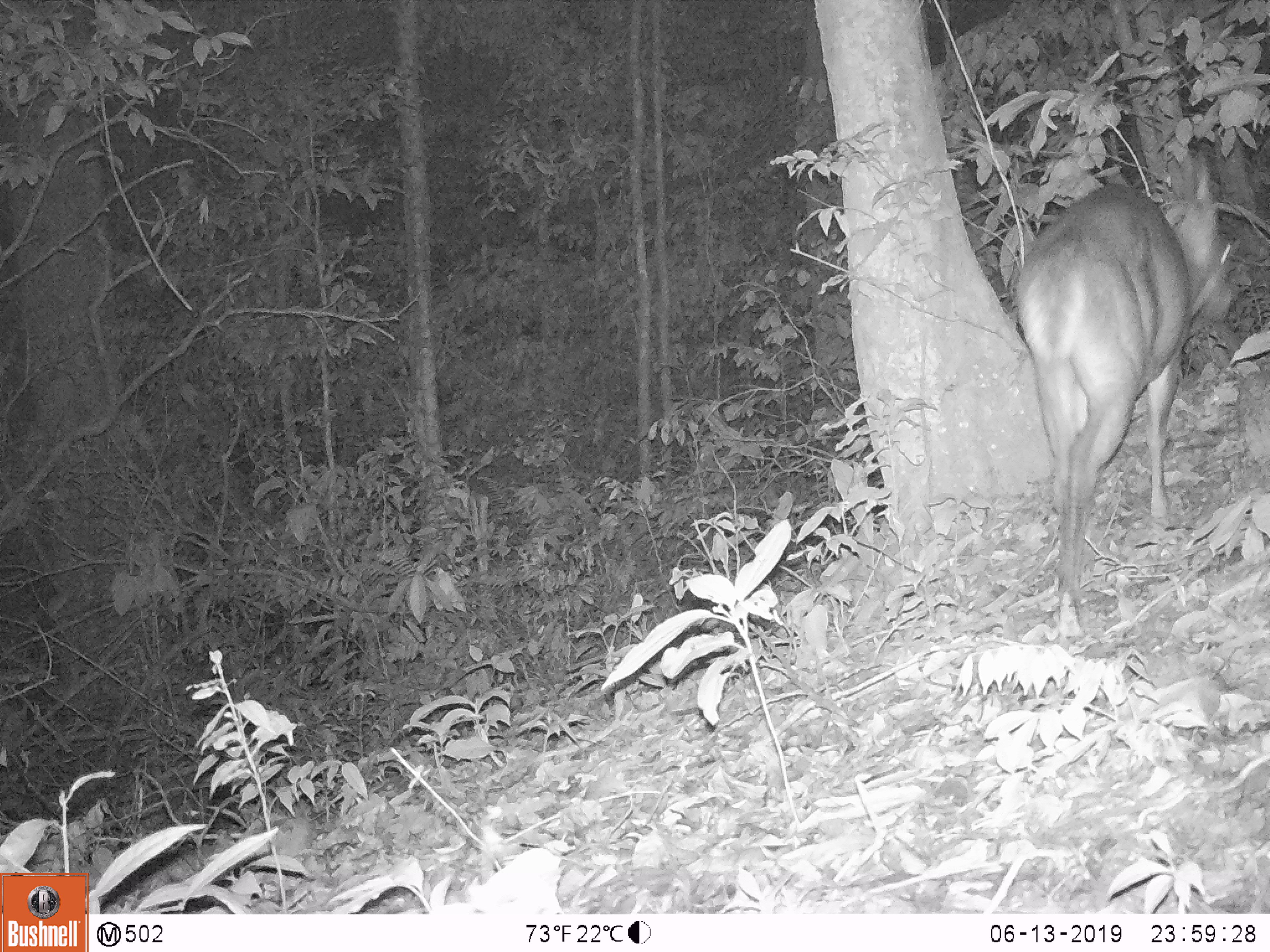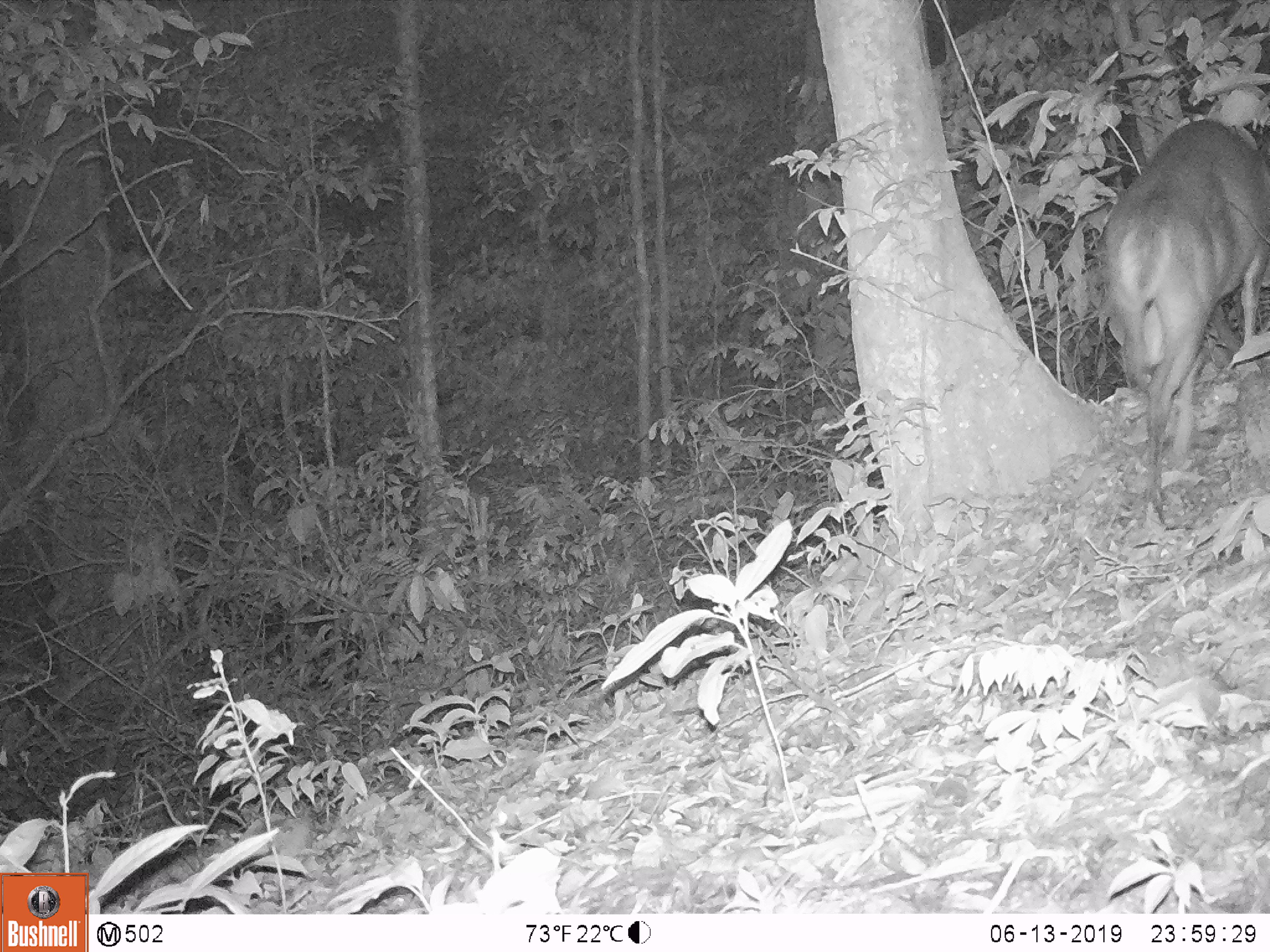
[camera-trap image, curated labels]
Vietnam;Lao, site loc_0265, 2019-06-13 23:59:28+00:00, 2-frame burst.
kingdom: Animalia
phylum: Chordata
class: Mammalia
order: Artiodactyla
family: Cervidae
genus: Muntiacus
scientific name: Muntiacus vuquangensis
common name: large-antlered muntjac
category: large antlered muntjac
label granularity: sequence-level